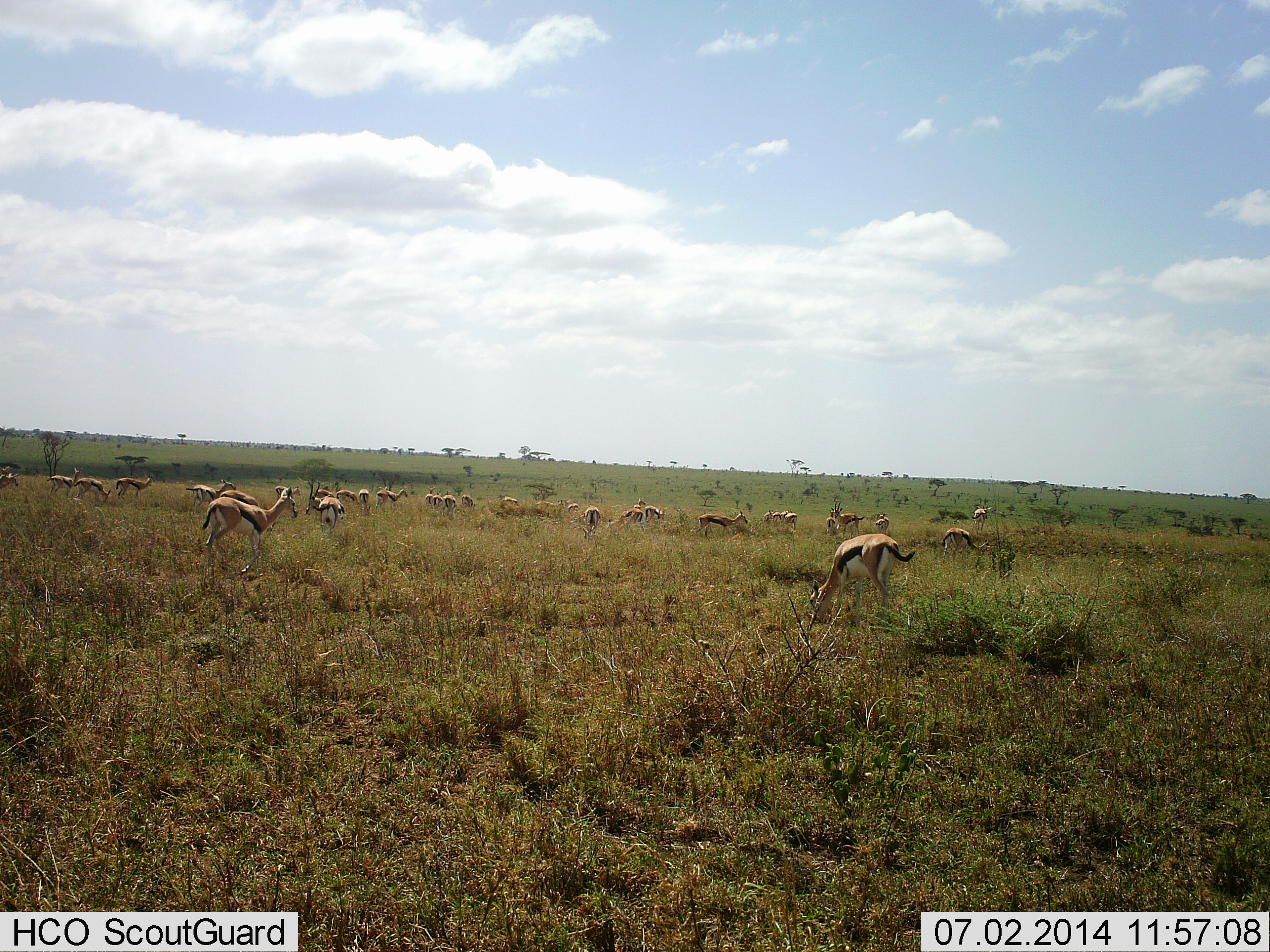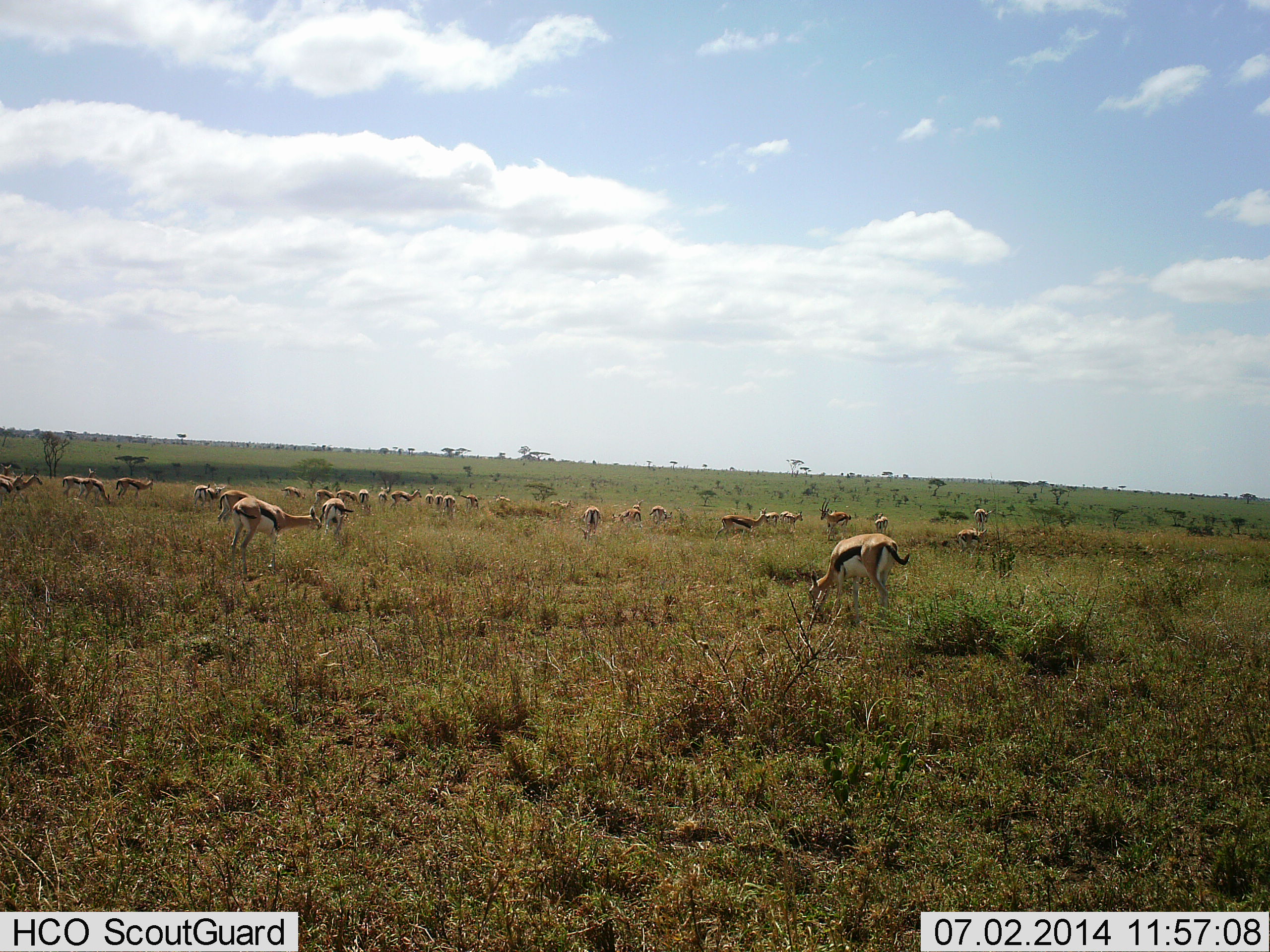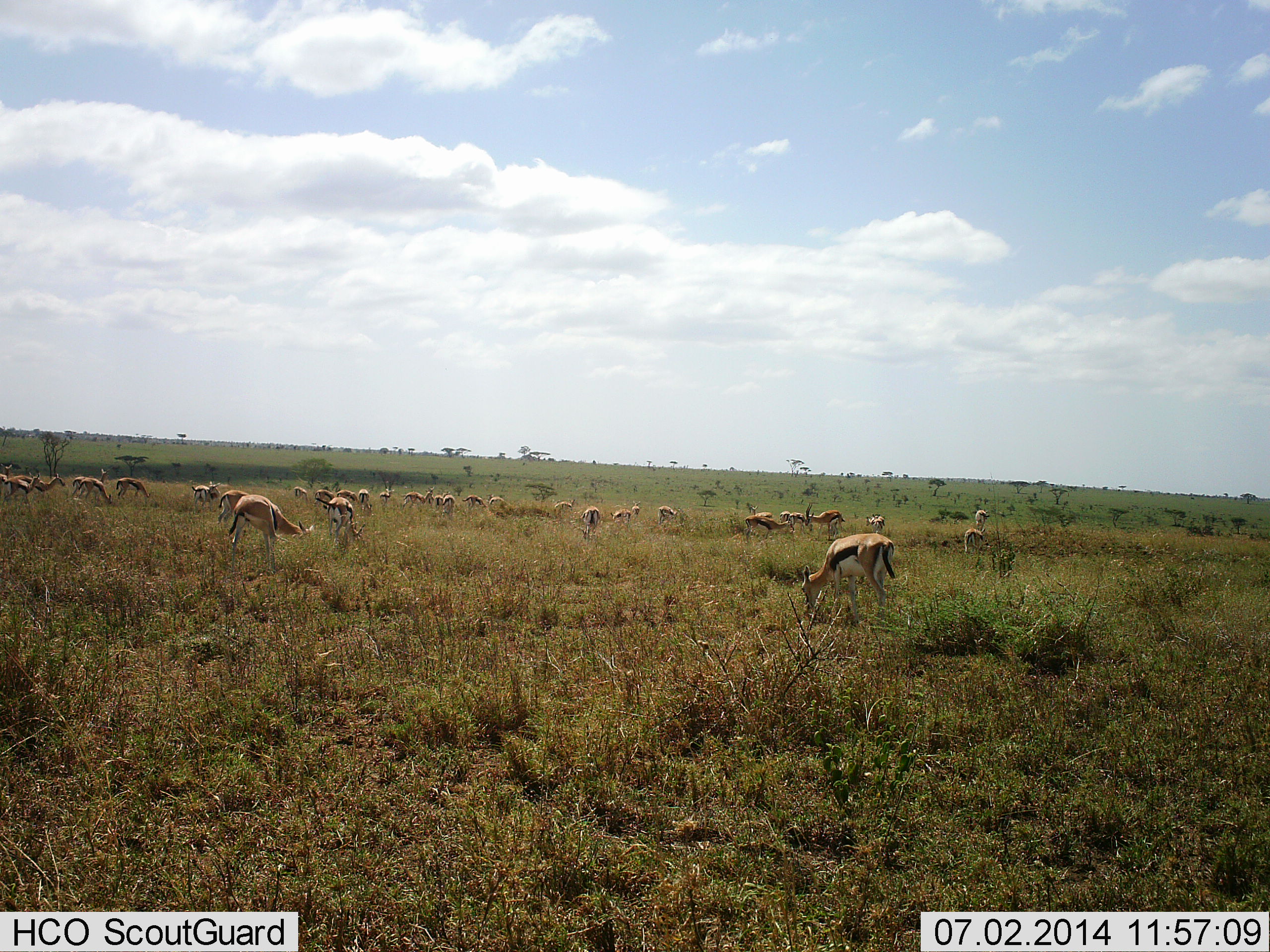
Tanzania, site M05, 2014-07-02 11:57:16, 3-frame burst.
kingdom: Animalia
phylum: Chordata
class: Mammalia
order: Artiodactyla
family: Bovidae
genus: Eudorcas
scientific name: Eudorcas thomsonii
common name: thomson's gazelle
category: gazellethomsons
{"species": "gazellethomsons (thomson's gazelle) (Eudorcas thomsonii)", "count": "11-50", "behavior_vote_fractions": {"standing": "60%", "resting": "0%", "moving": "50%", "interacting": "0%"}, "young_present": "0%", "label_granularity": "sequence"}